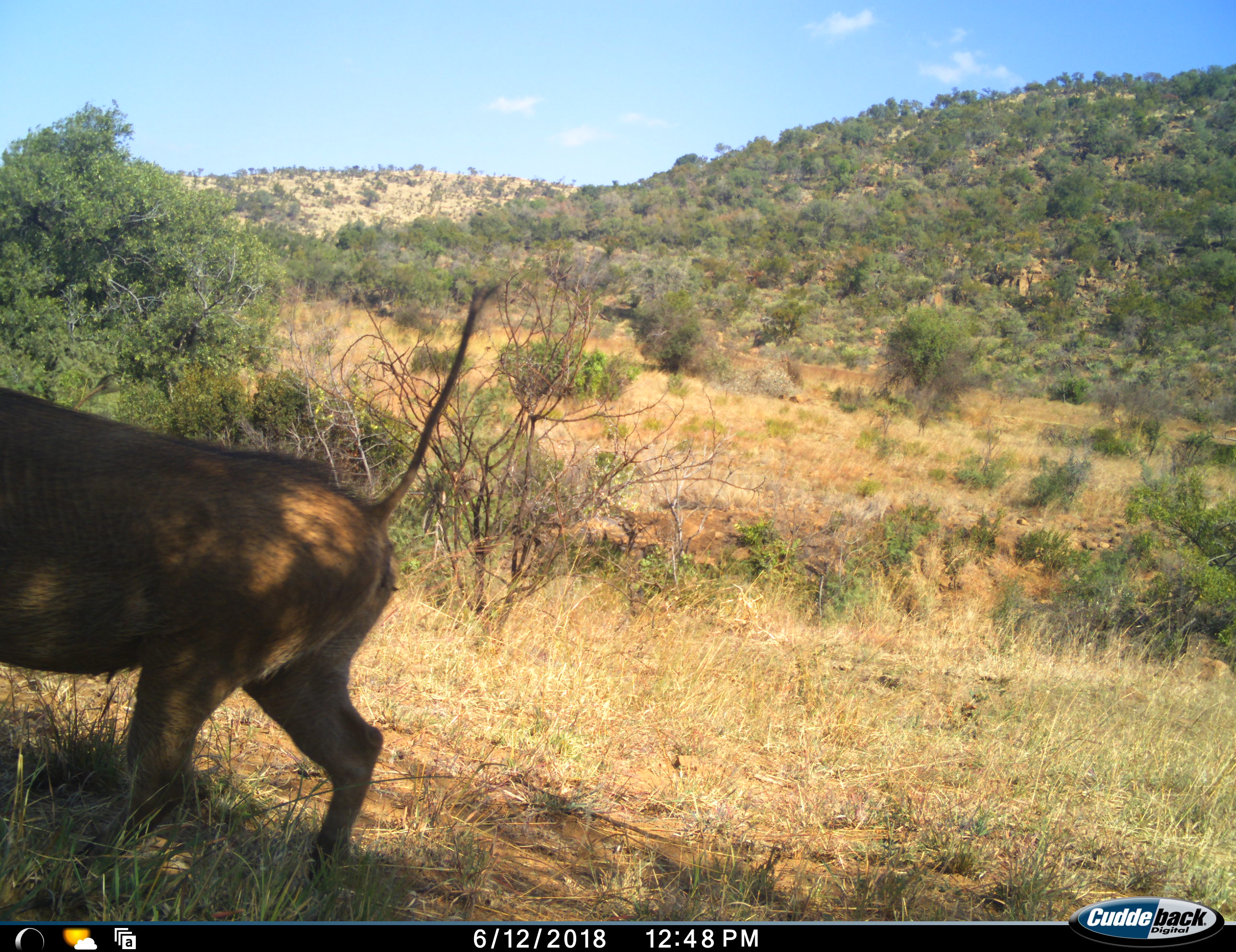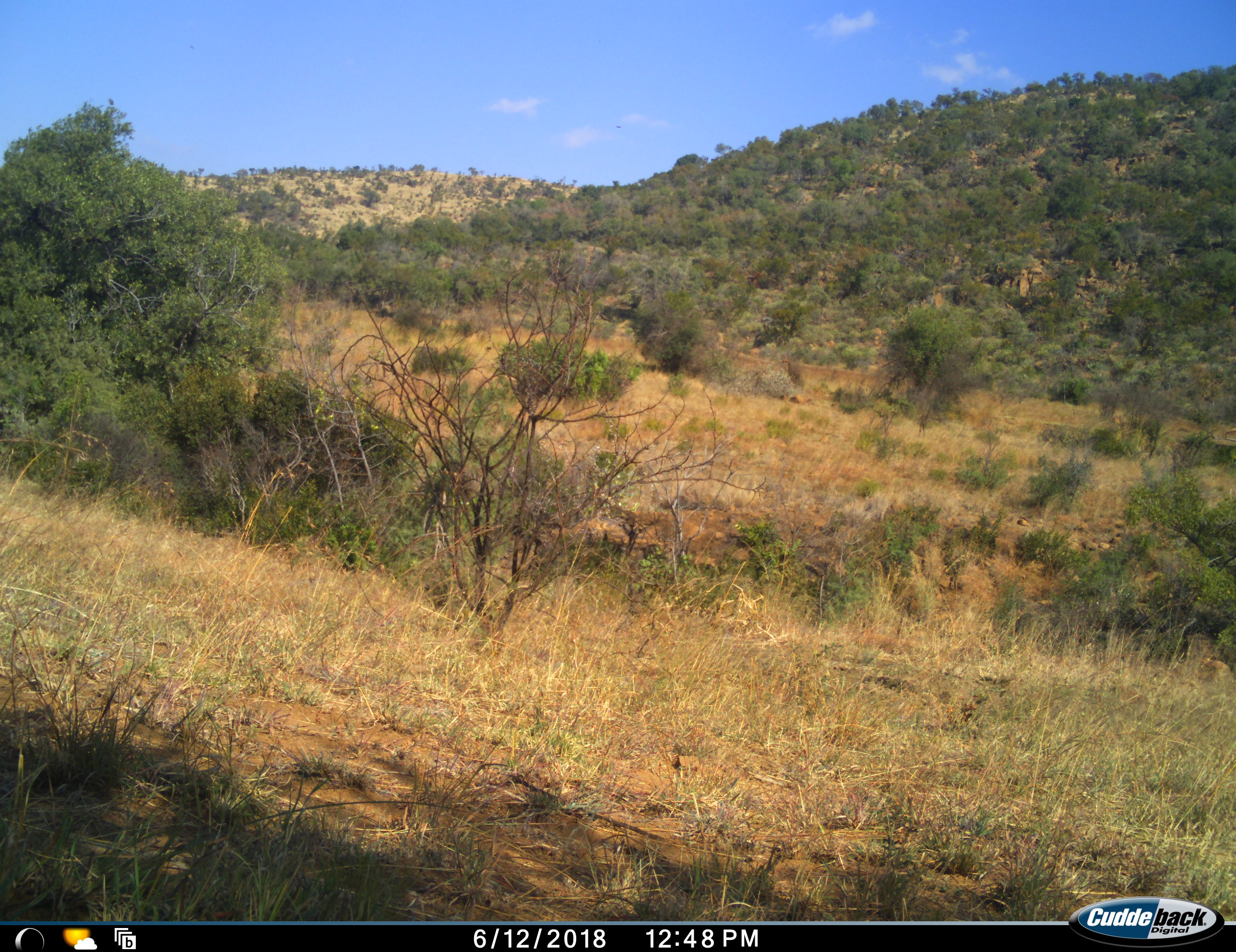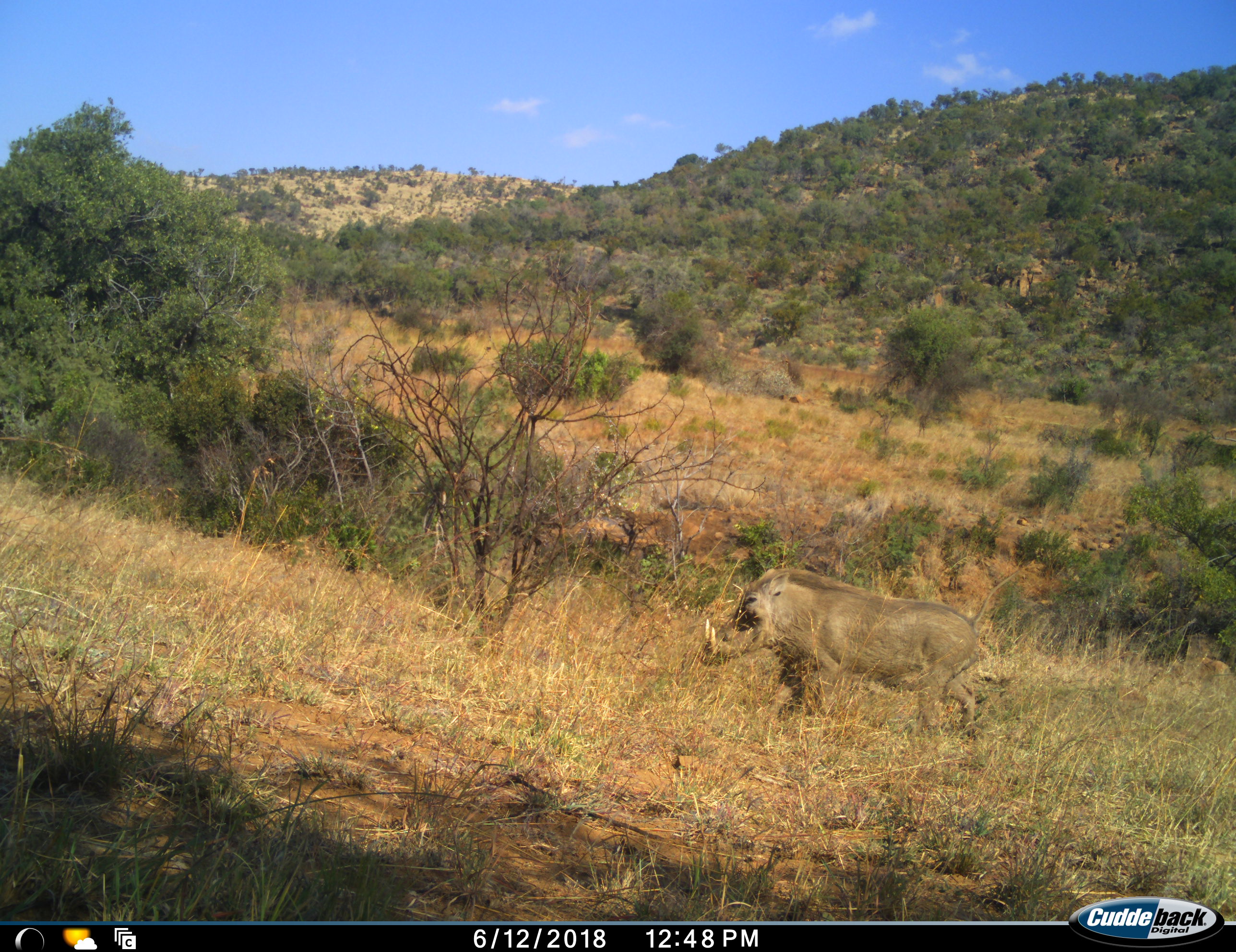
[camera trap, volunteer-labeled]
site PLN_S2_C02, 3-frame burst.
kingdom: Animalia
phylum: Chordata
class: Mammalia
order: Artiodactyla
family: Suidae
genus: Phacochoerus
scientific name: Phacochoerus africanus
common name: warthog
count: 2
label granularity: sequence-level